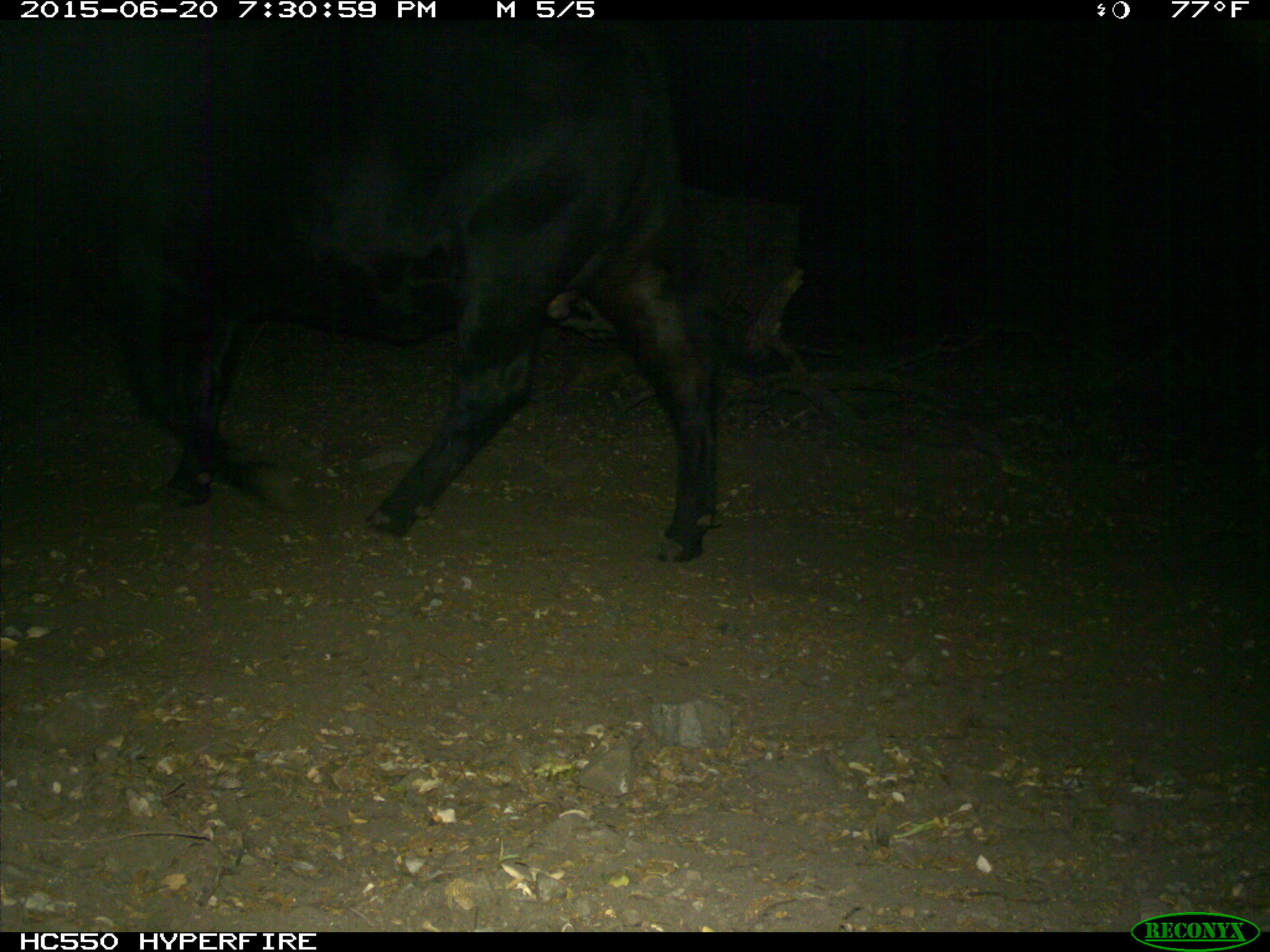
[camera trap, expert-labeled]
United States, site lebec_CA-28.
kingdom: Animalia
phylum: Chordata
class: Mammalia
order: Artiodactyla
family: Bovidae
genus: Bos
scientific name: Bos taurus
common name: domestic cow